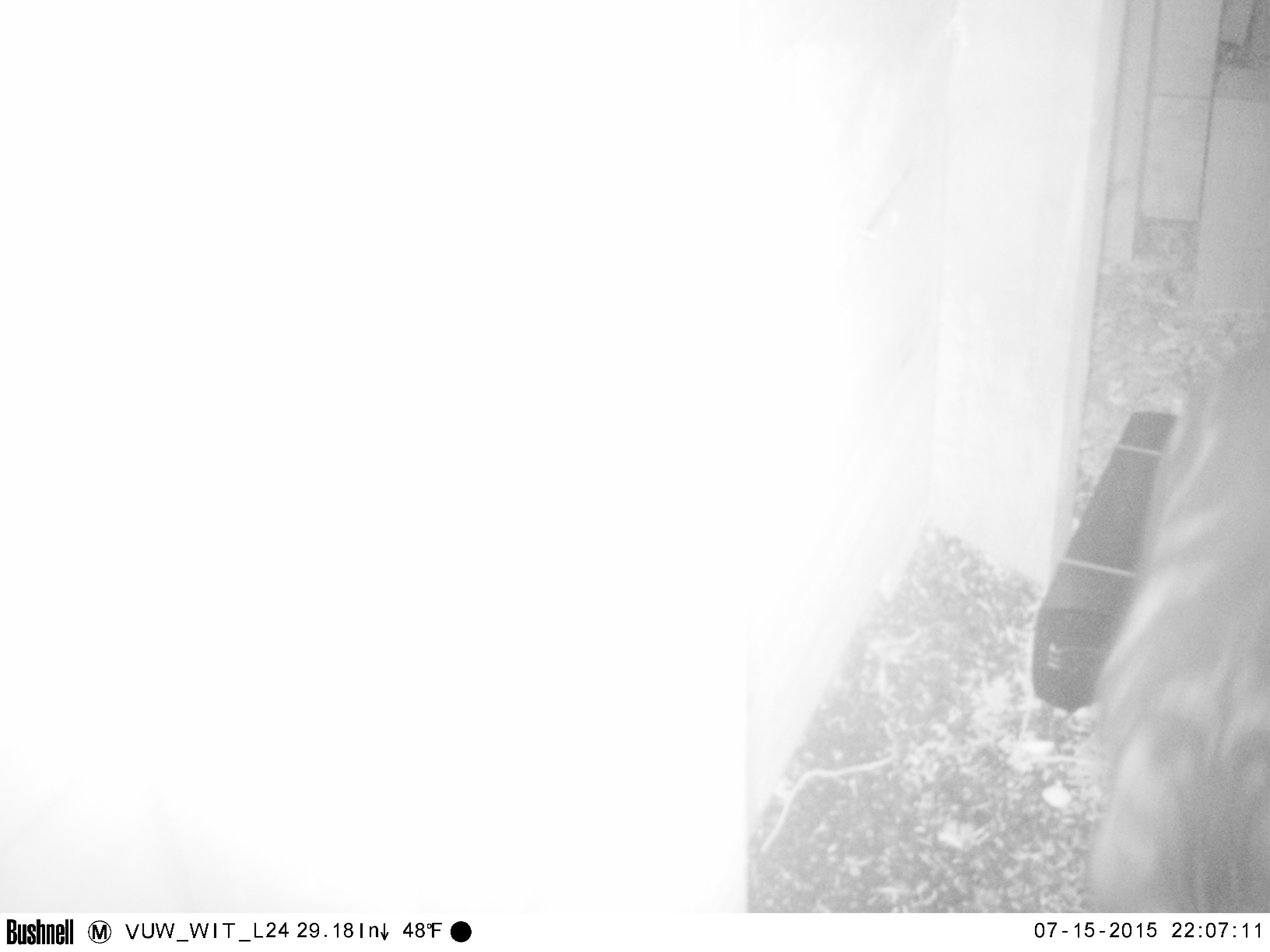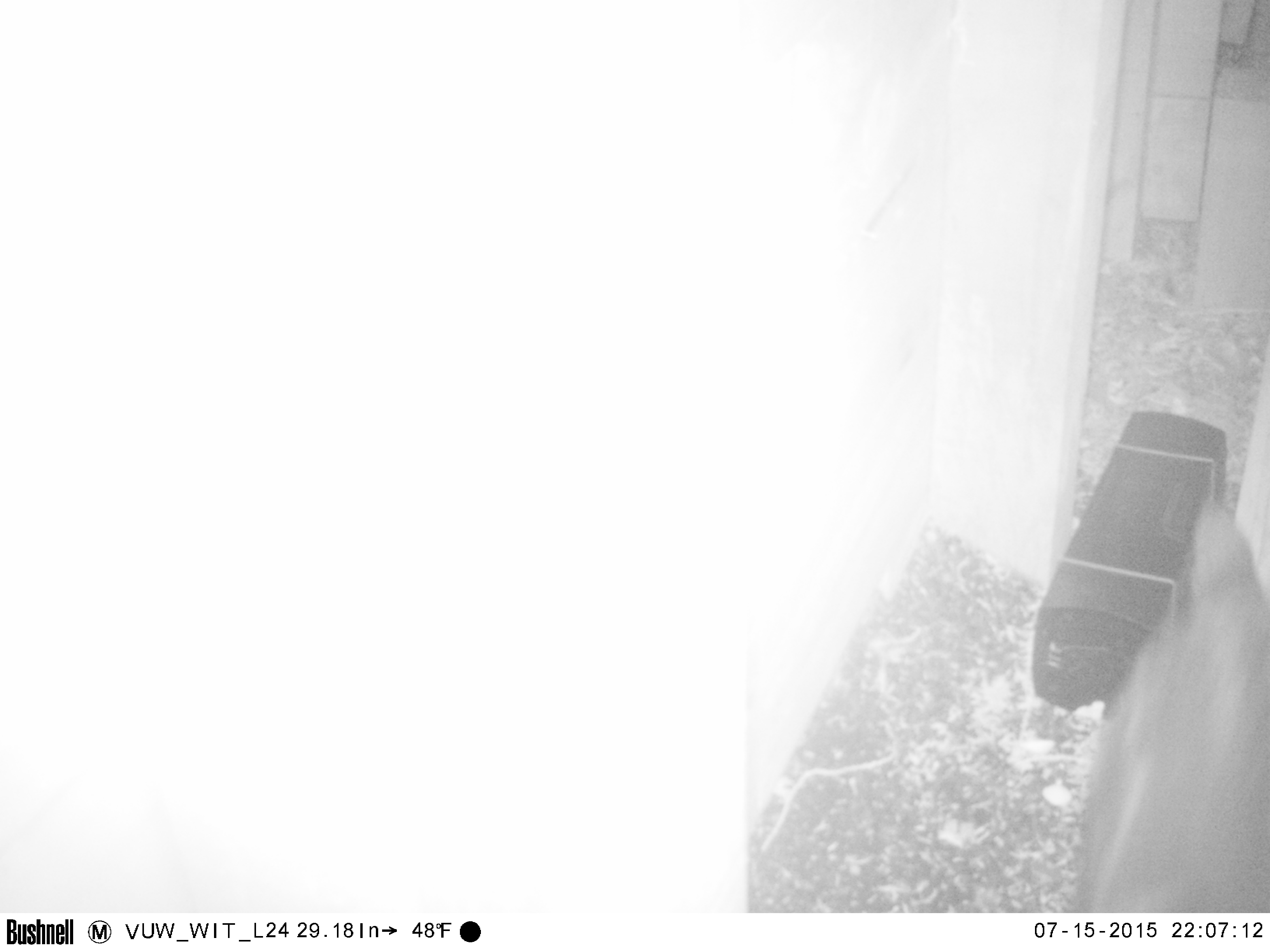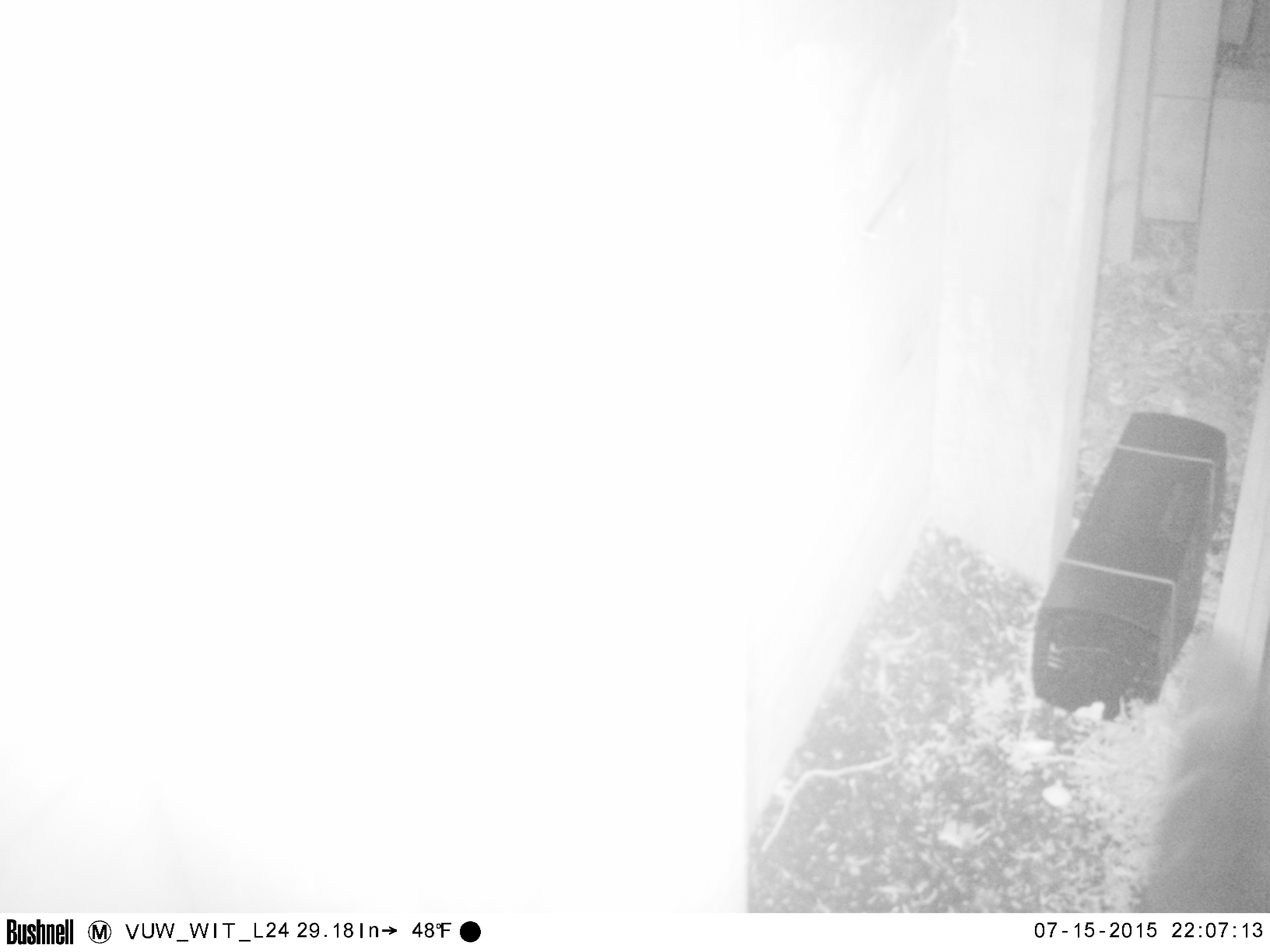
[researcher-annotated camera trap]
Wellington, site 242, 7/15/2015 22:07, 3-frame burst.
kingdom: Animalia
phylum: Chordata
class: Mammalia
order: Carnivora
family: Felidae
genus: Felis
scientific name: Felis catus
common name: cat